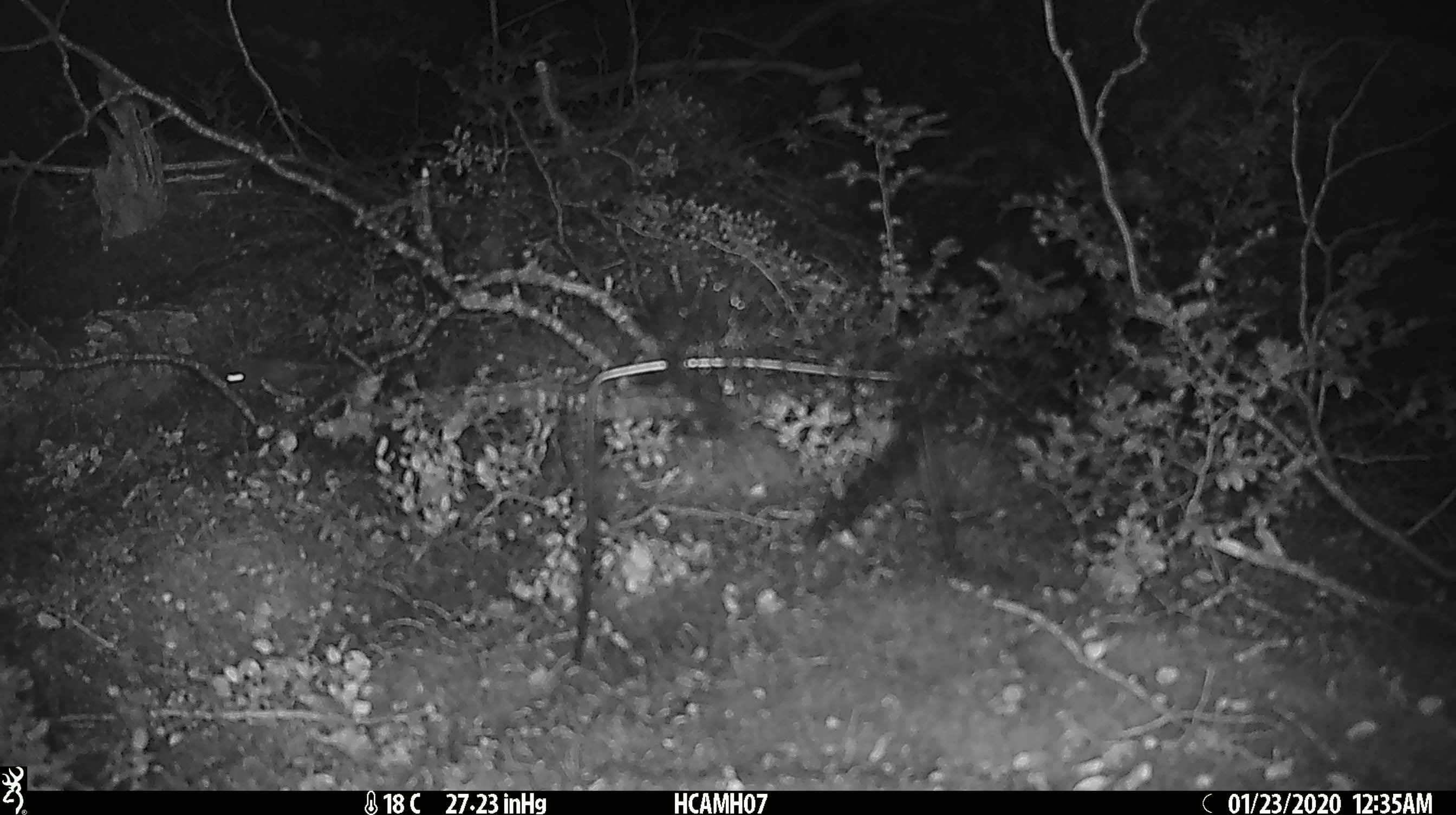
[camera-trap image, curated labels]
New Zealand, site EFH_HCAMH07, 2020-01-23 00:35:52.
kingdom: Animalia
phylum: Chordata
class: Mammalia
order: Rodentia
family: Muridae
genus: Mus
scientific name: Mus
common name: mouse